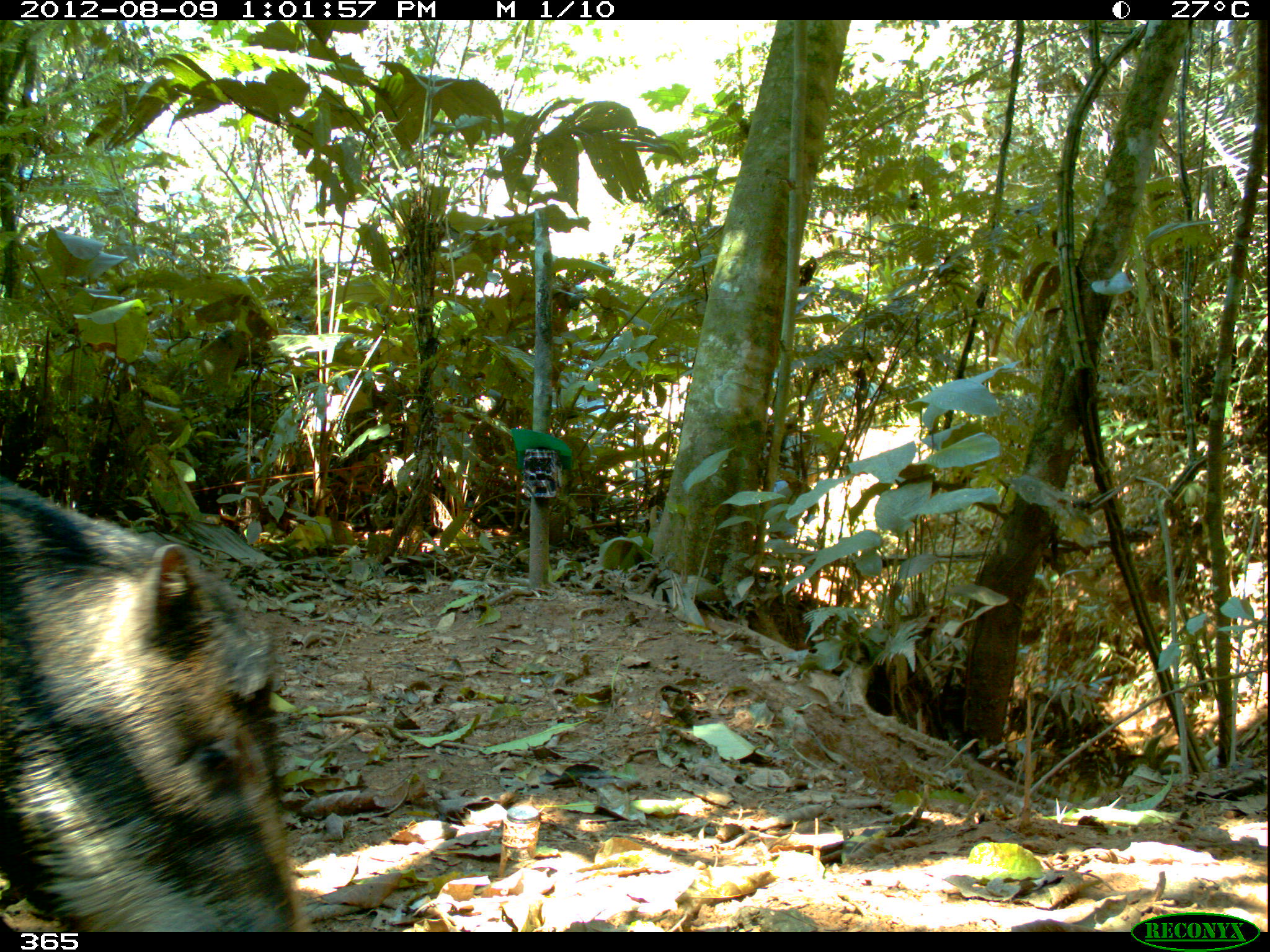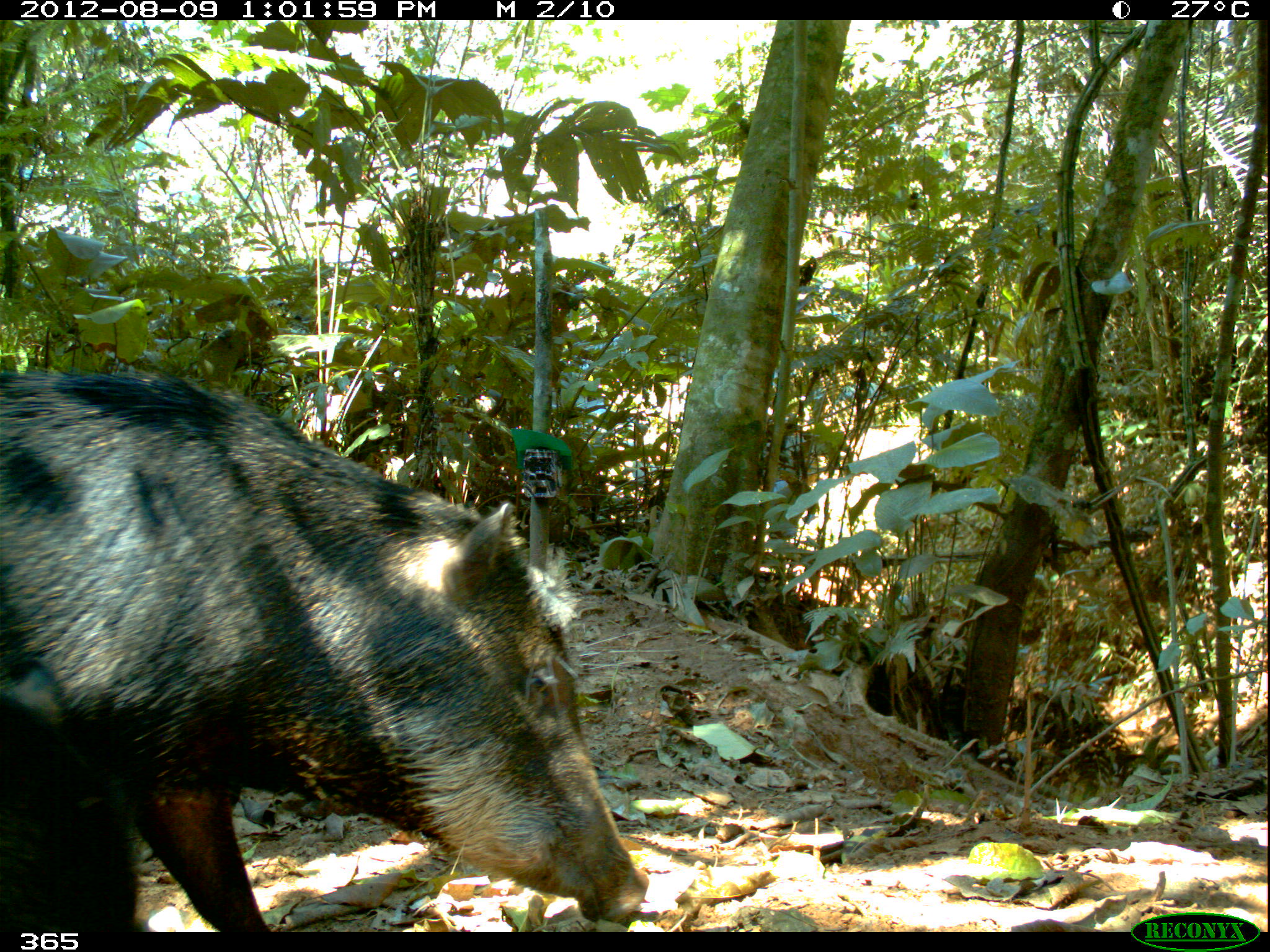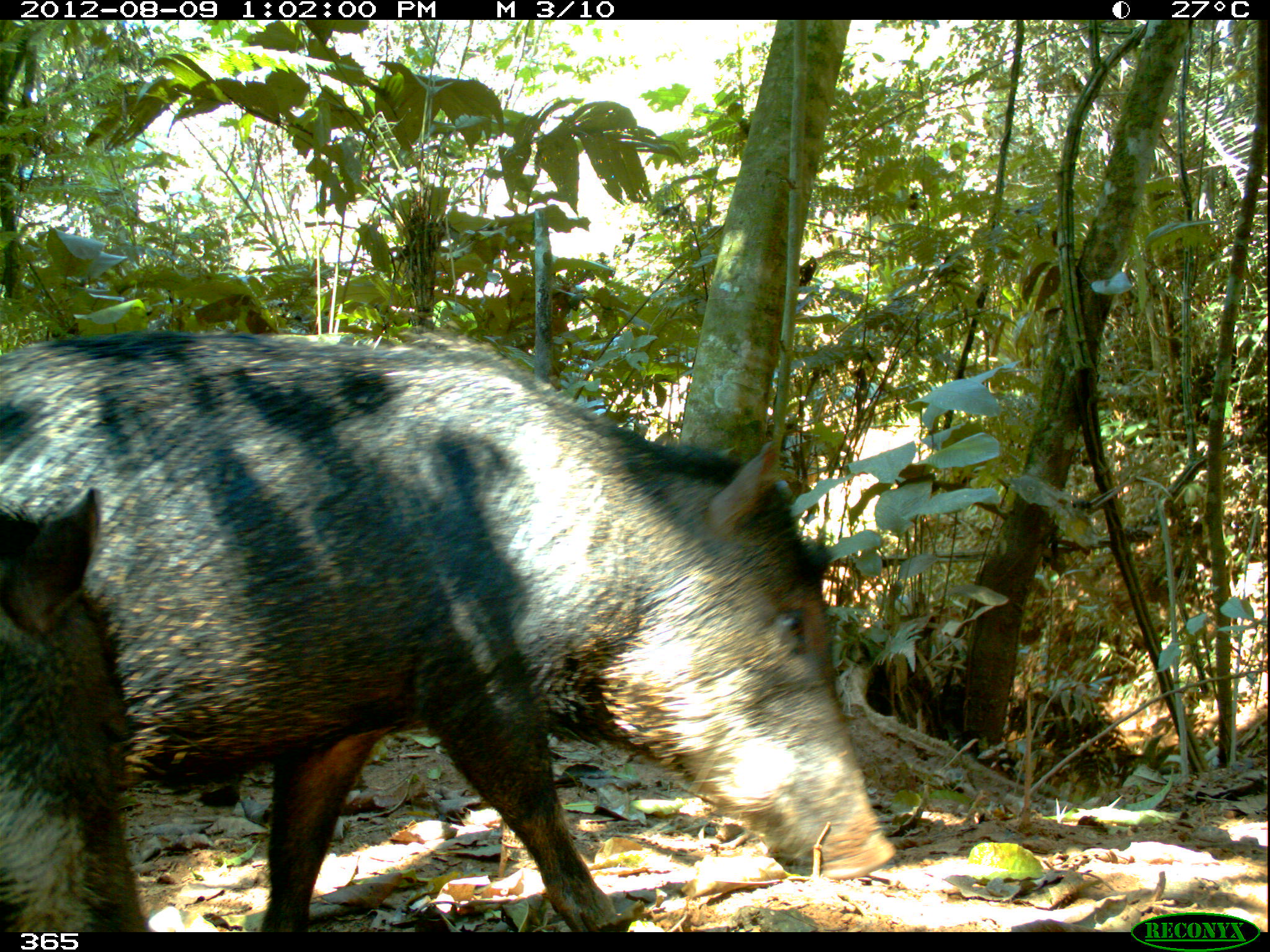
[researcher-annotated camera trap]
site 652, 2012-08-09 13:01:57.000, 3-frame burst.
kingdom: Animalia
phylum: Chordata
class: Mammalia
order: Artiodactyla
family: Tayassuidae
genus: Tayassu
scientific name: Tayassu pecari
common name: white-lipped peccary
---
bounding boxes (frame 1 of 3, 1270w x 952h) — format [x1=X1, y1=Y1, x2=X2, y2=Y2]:
tayassu pecari: [x1=1, y1=467, x2=320, y2=931]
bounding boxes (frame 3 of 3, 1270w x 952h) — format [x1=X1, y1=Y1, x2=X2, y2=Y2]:
tayassu pecari: [x1=0, y1=333, x2=897, y2=932]; [x1=0, y1=486, x2=149, y2=931]